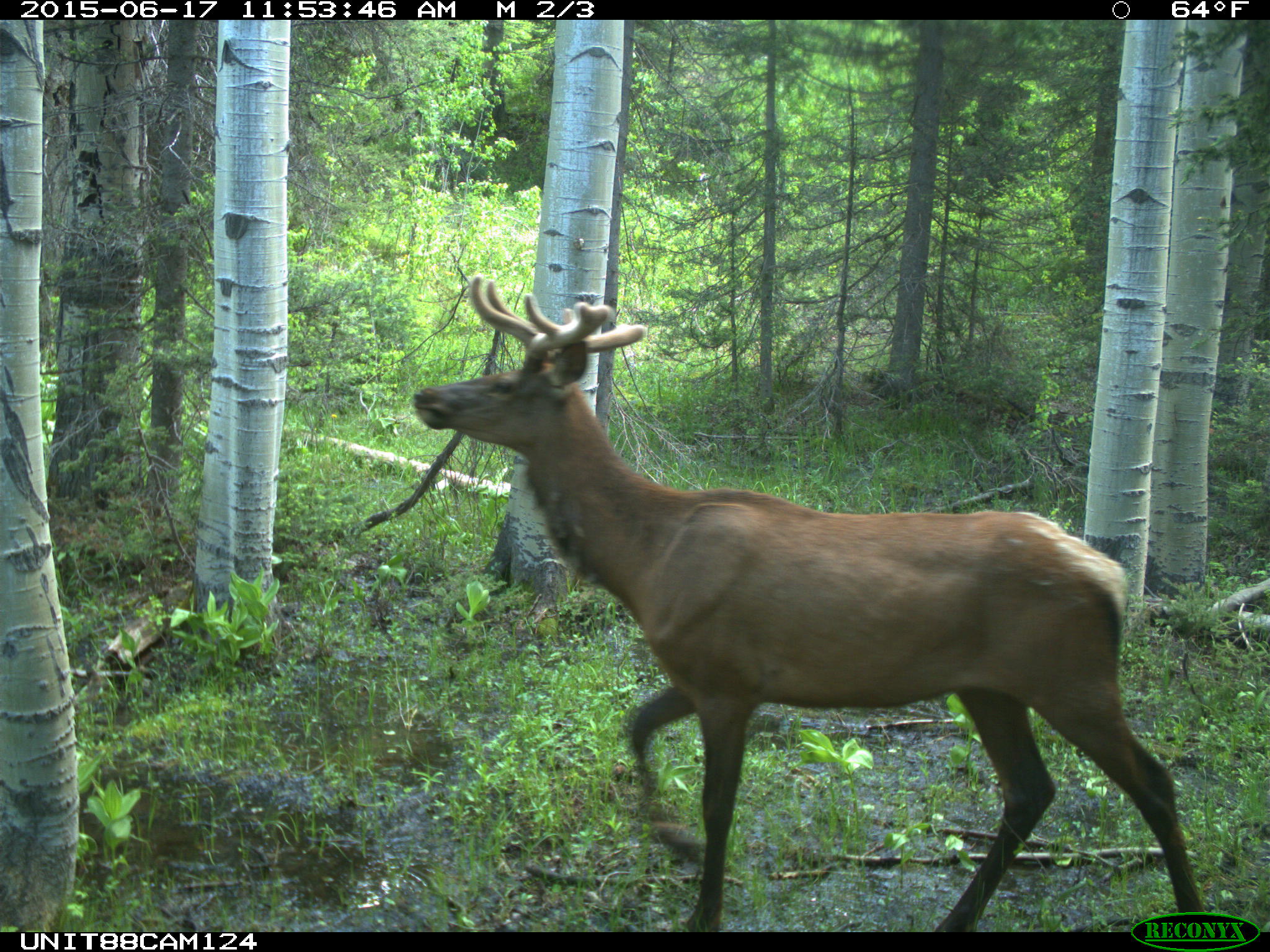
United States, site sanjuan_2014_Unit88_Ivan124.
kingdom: Animalia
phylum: Chordata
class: Mammalia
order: Artiodactyla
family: Cervidae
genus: Cervus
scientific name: Cervus elaphus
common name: red deer